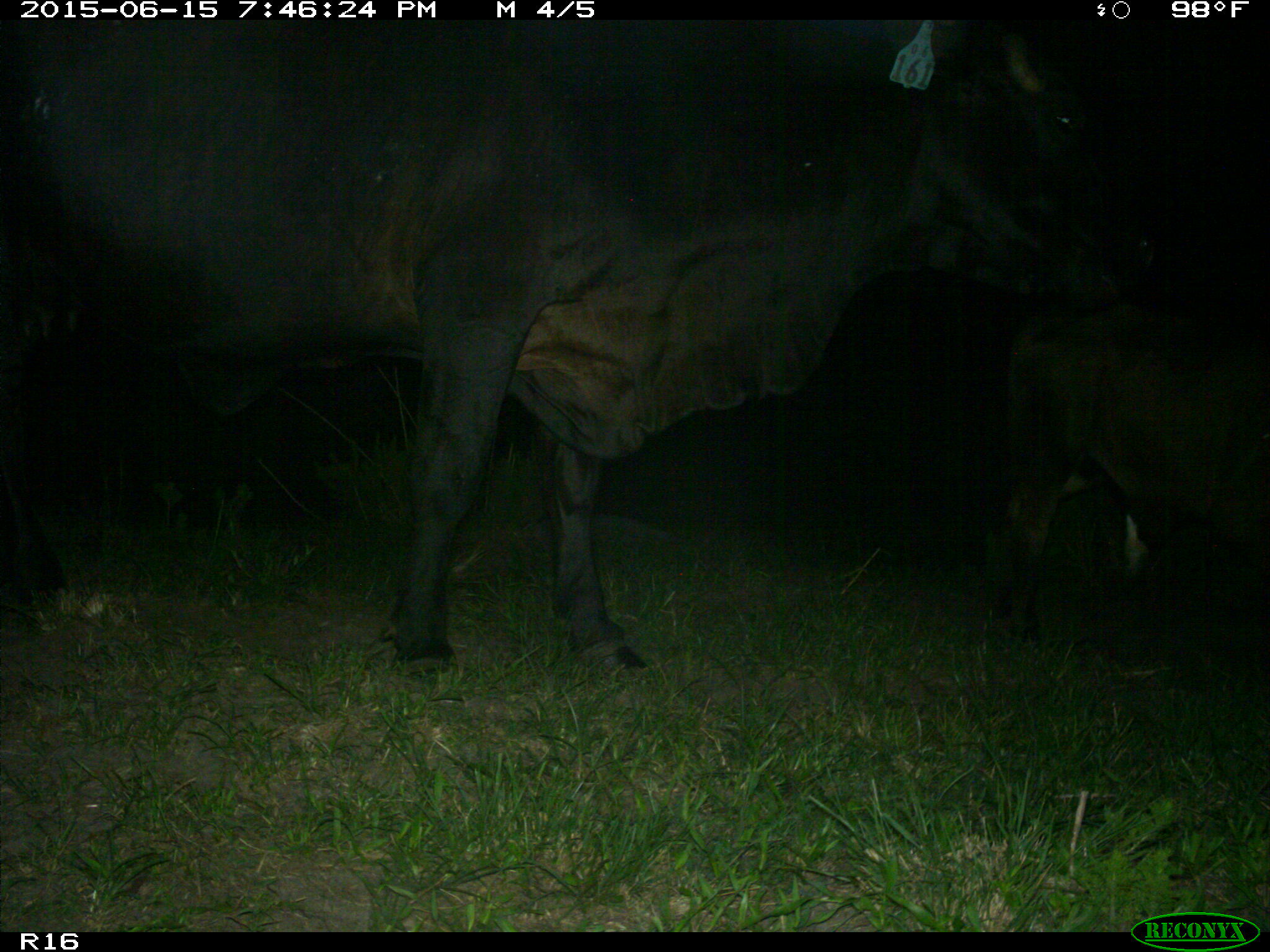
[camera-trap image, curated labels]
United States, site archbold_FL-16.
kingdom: Animalia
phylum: Chordata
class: Mammalia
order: Artiodactyla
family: Bovidae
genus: Bos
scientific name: Bos taurus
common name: domestic cow